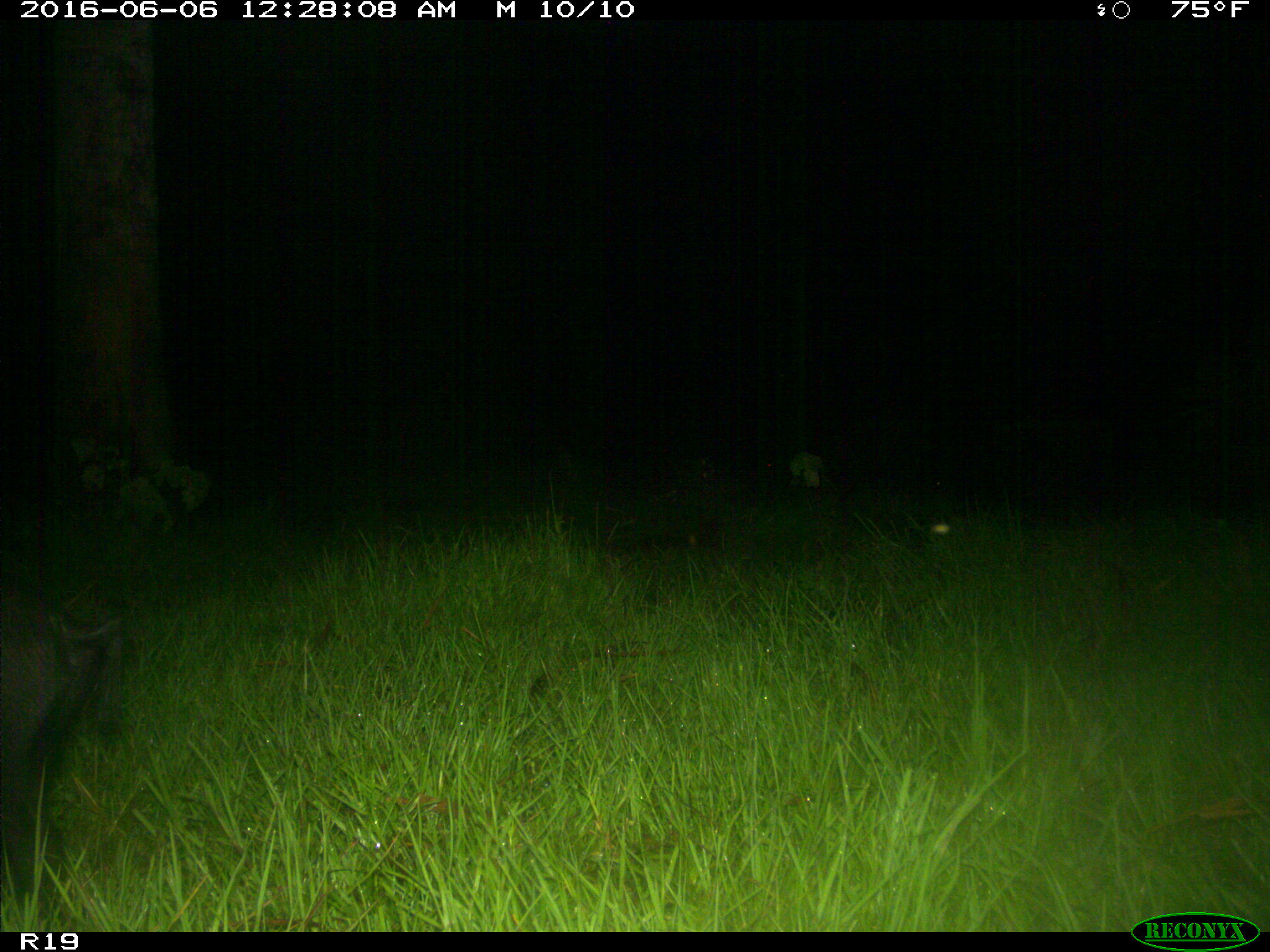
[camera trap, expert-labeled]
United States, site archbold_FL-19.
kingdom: Animalia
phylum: Chordata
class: Mammalia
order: Artiodactyla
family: Suidae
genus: Sus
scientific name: Sus scrofa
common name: wild boar